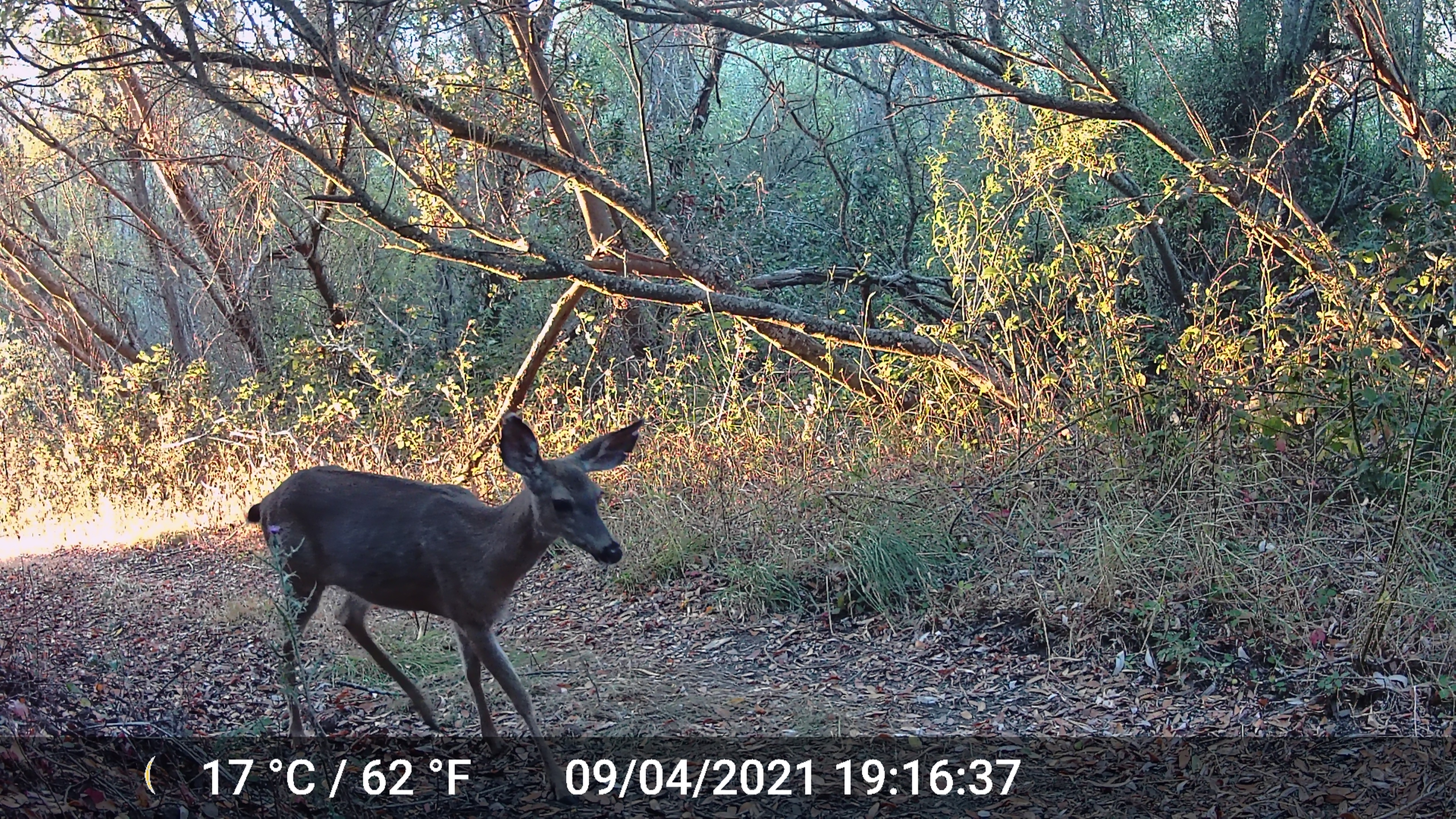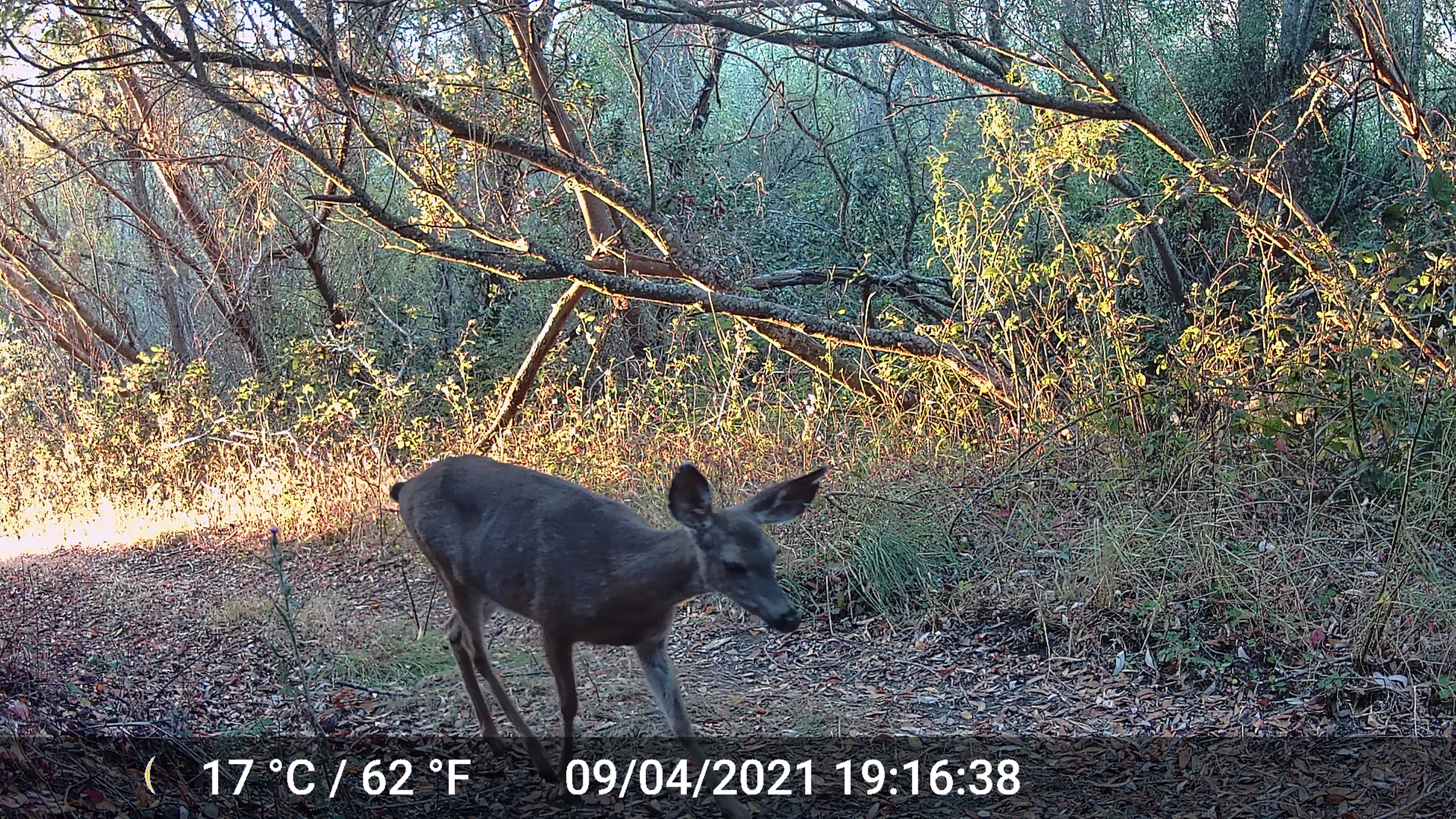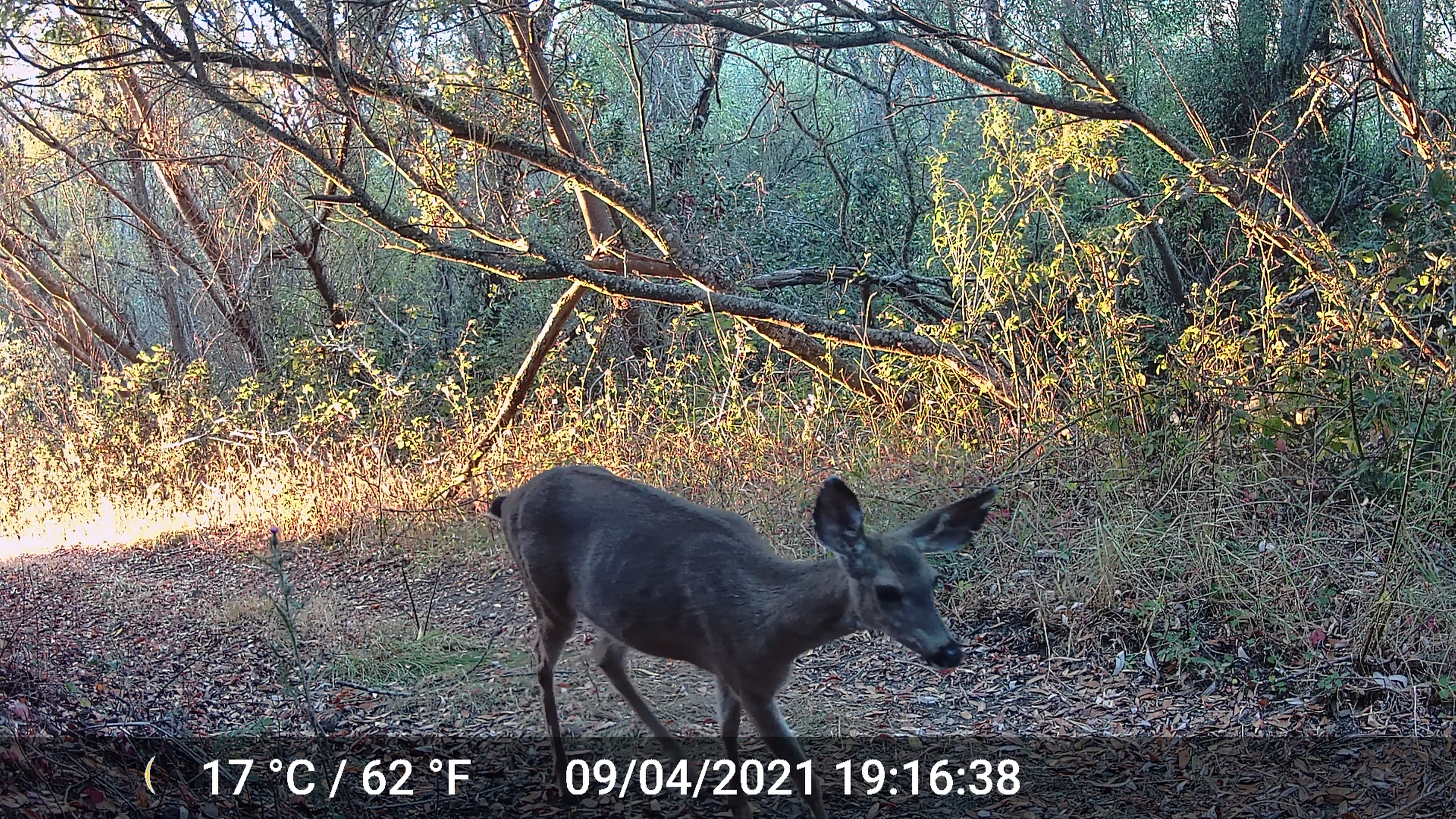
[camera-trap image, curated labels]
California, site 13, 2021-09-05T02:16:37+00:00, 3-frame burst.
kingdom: Animalia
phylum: Chordata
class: Mammalia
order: Artiodactyla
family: Cervidae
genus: Odocoileus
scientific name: Odocoileus hemionus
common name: mule deer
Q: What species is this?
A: Mule deer (Odocoileus hemionus).